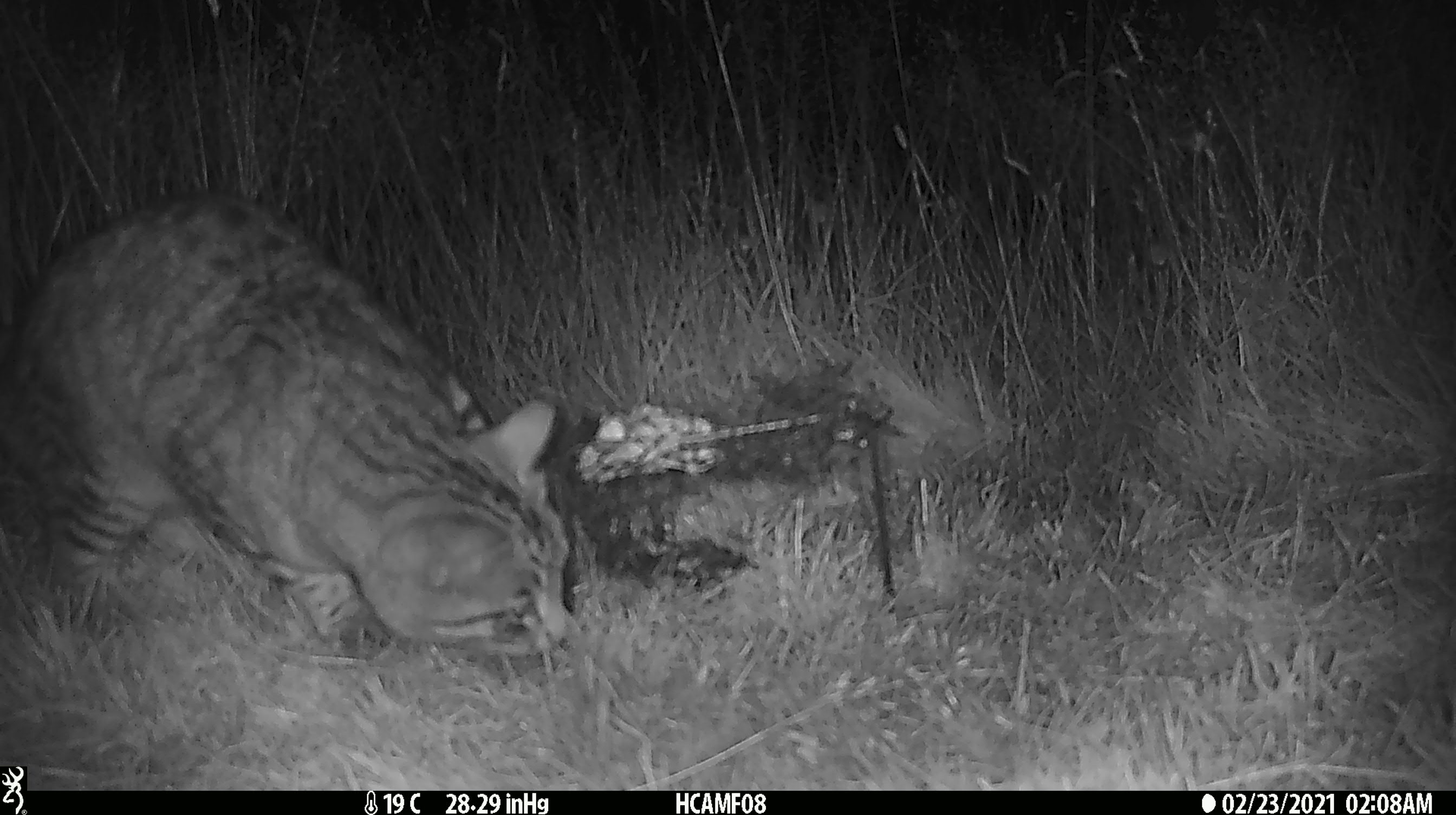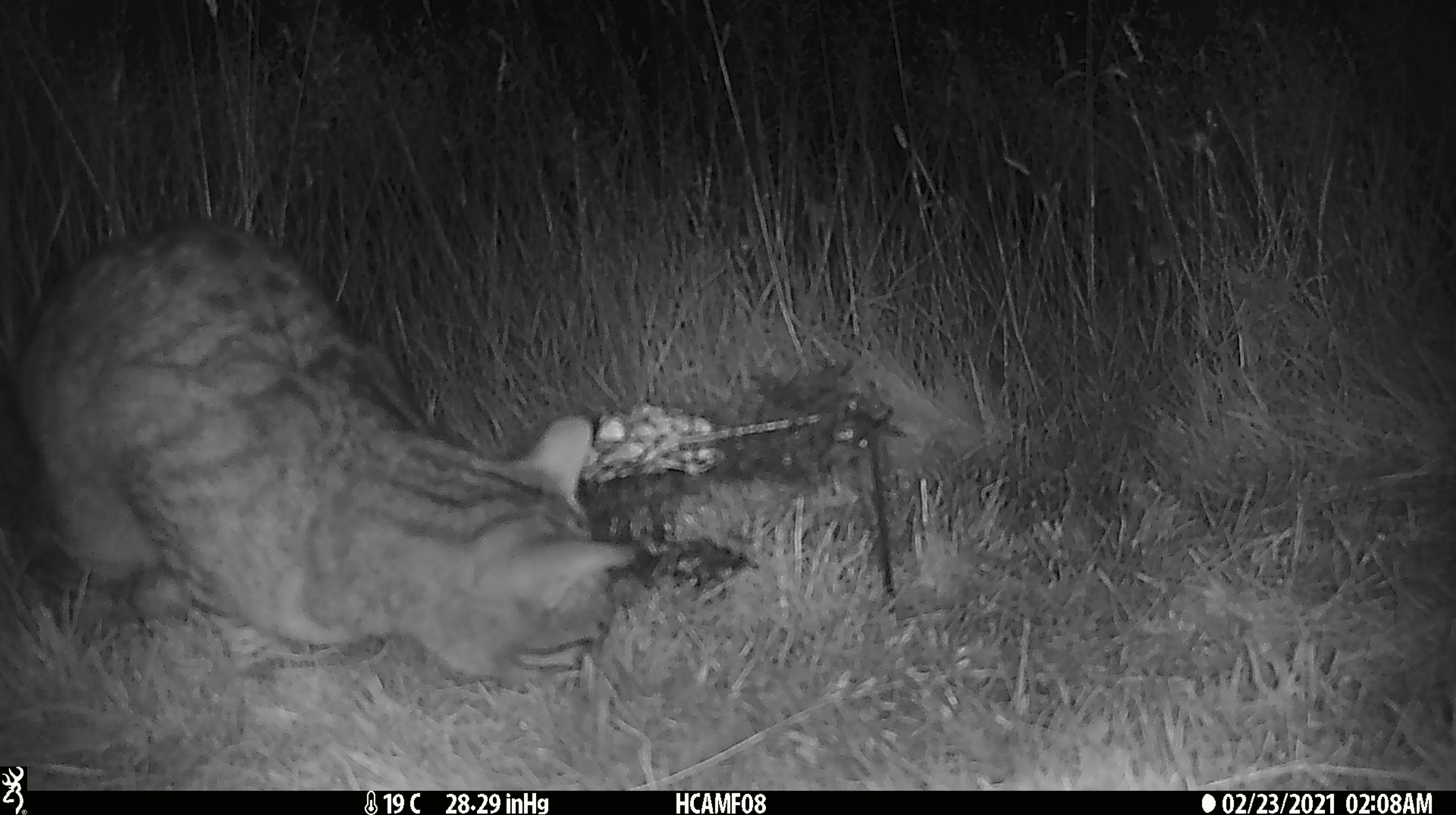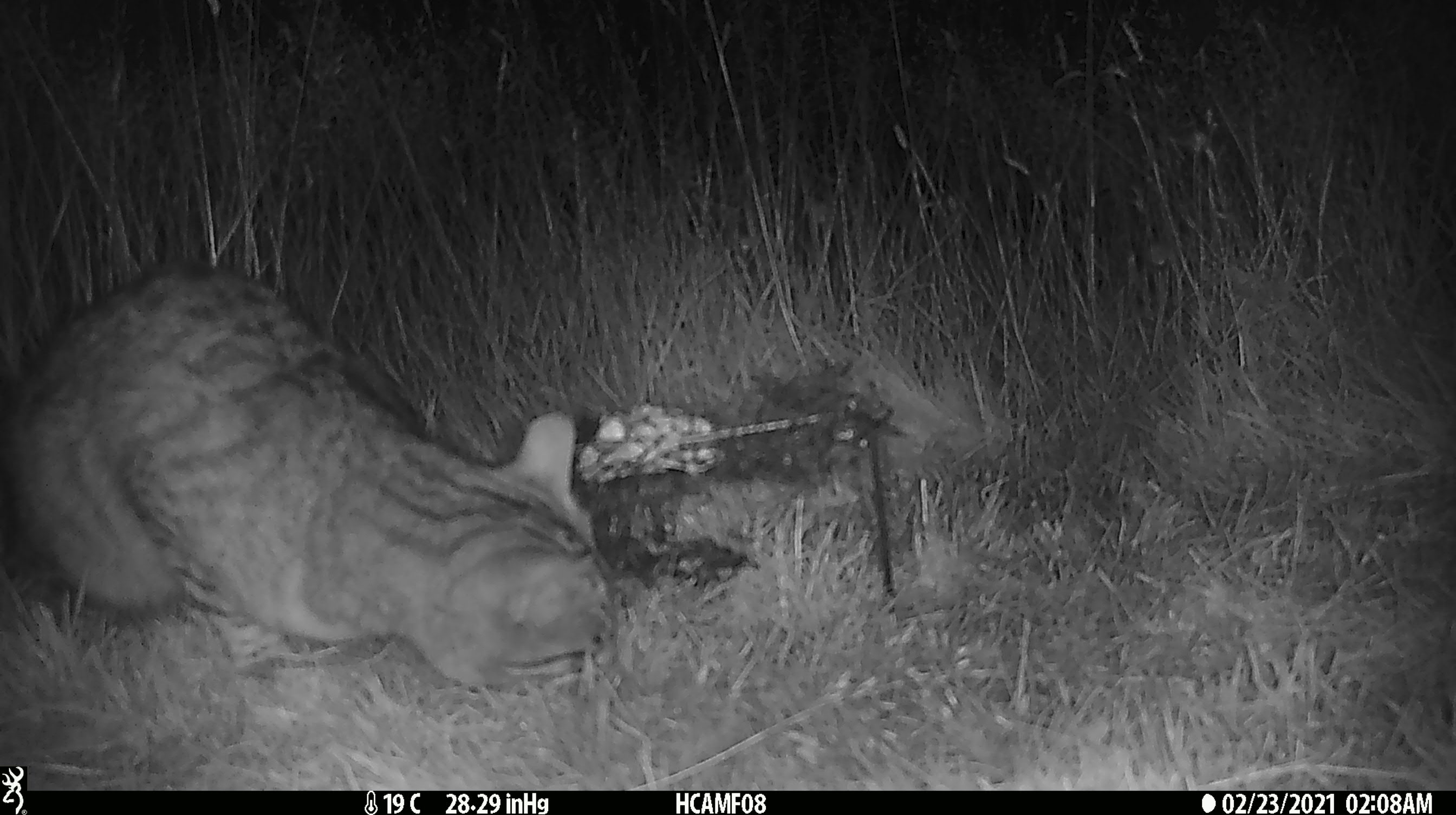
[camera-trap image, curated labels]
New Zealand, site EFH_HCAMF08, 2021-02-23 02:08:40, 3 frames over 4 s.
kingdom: Animalia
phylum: Chordata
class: Mammalia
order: Carnivora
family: Felidae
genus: Felis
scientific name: Felis catus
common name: domestic cat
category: cat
Cat (domestic cat) (Felis catus).